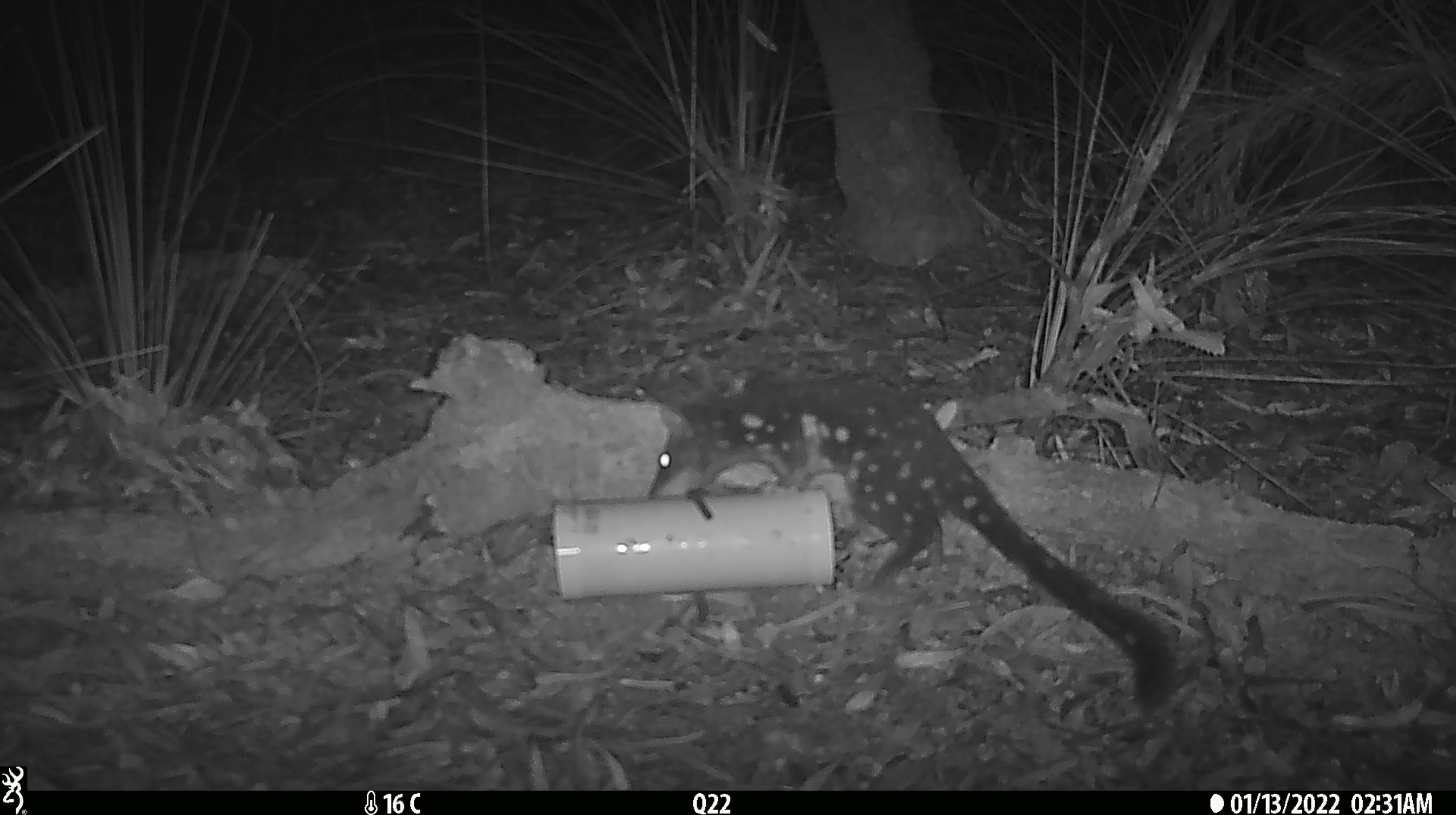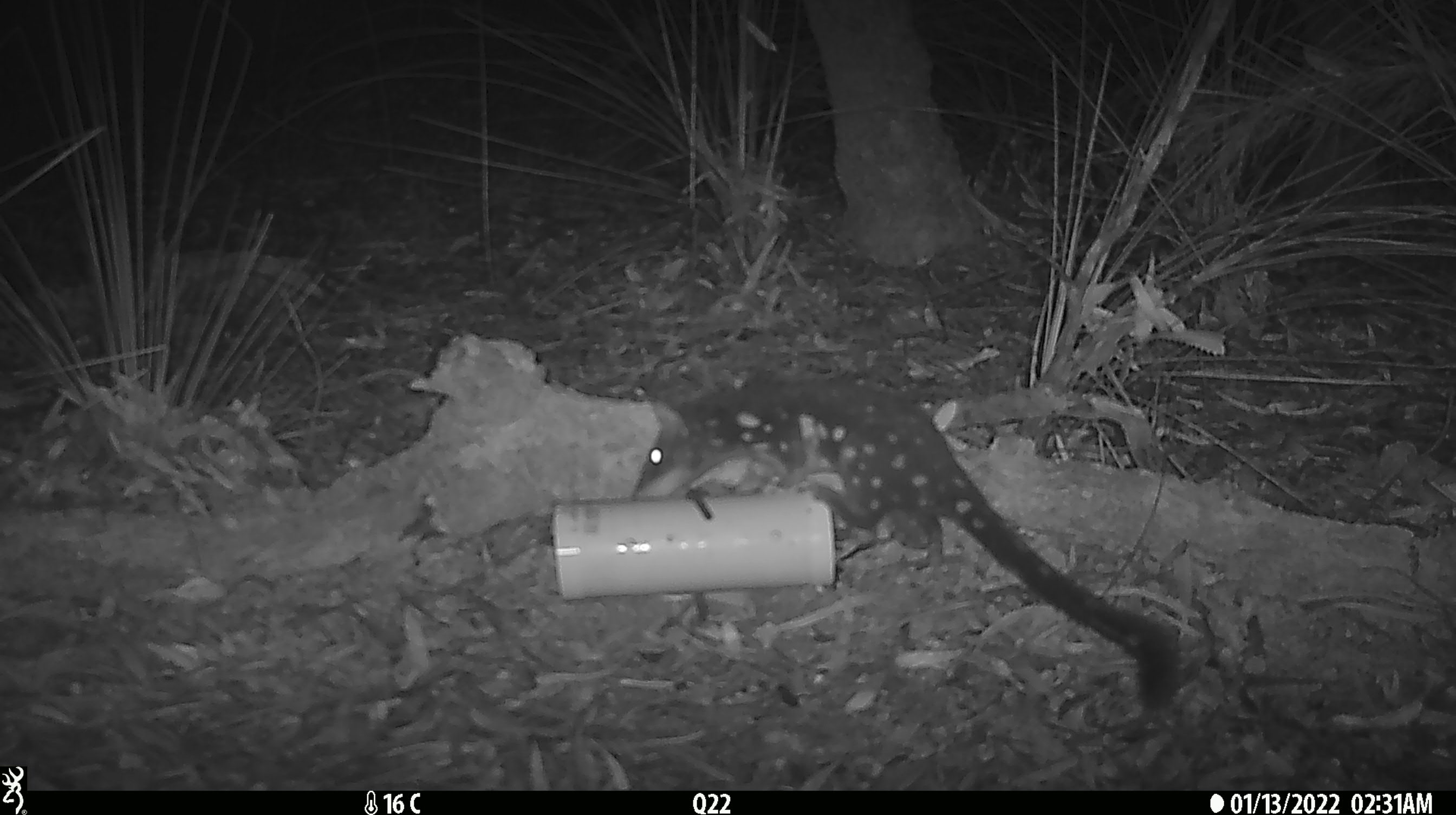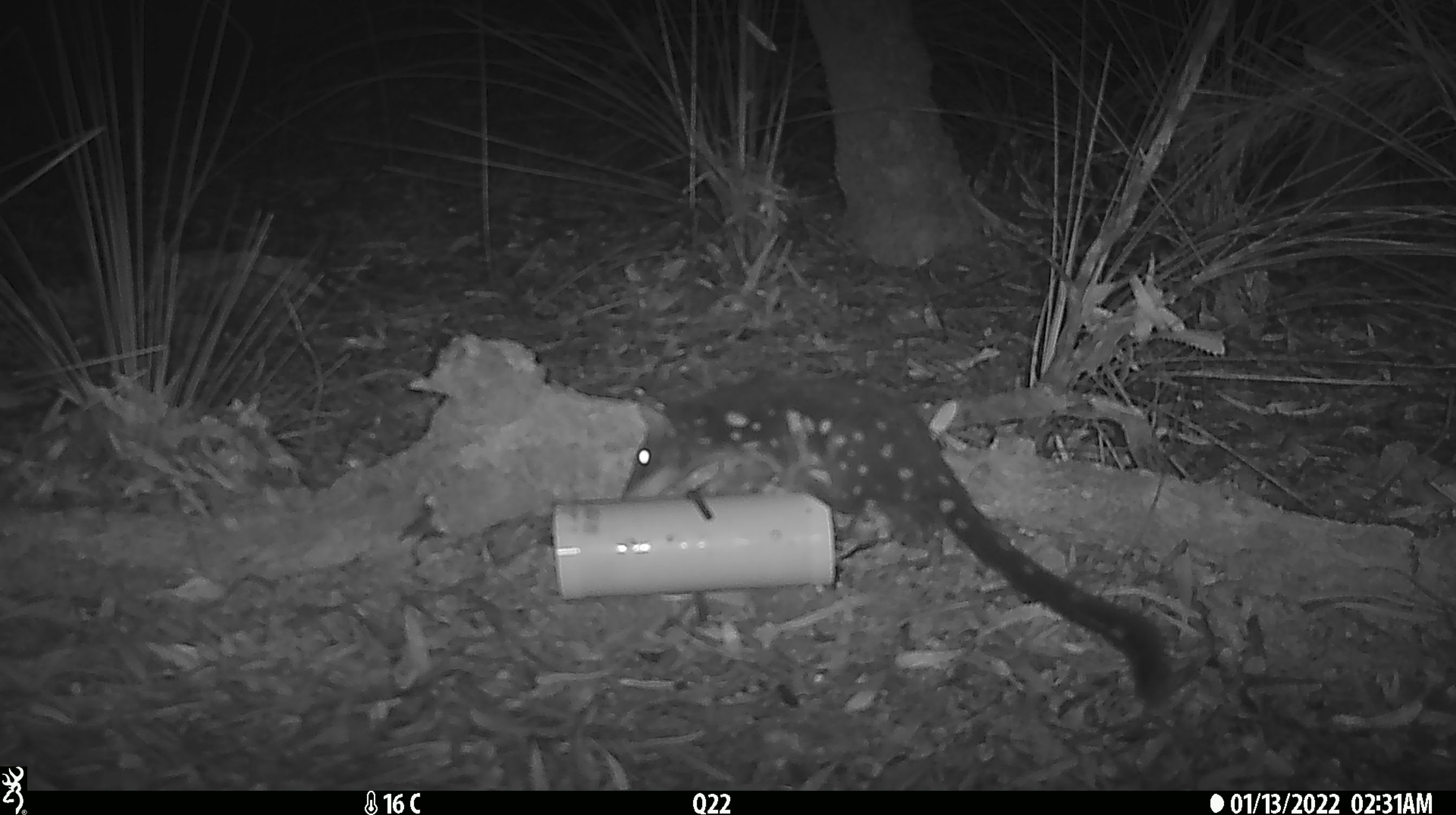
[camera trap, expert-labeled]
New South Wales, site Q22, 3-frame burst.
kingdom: Animalia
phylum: Chordata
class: Mammalia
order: Dasyuromorphia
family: Dasyuridae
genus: Dasyurus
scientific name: Dasyurus maculatus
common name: spotted-tailed quoll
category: quoll